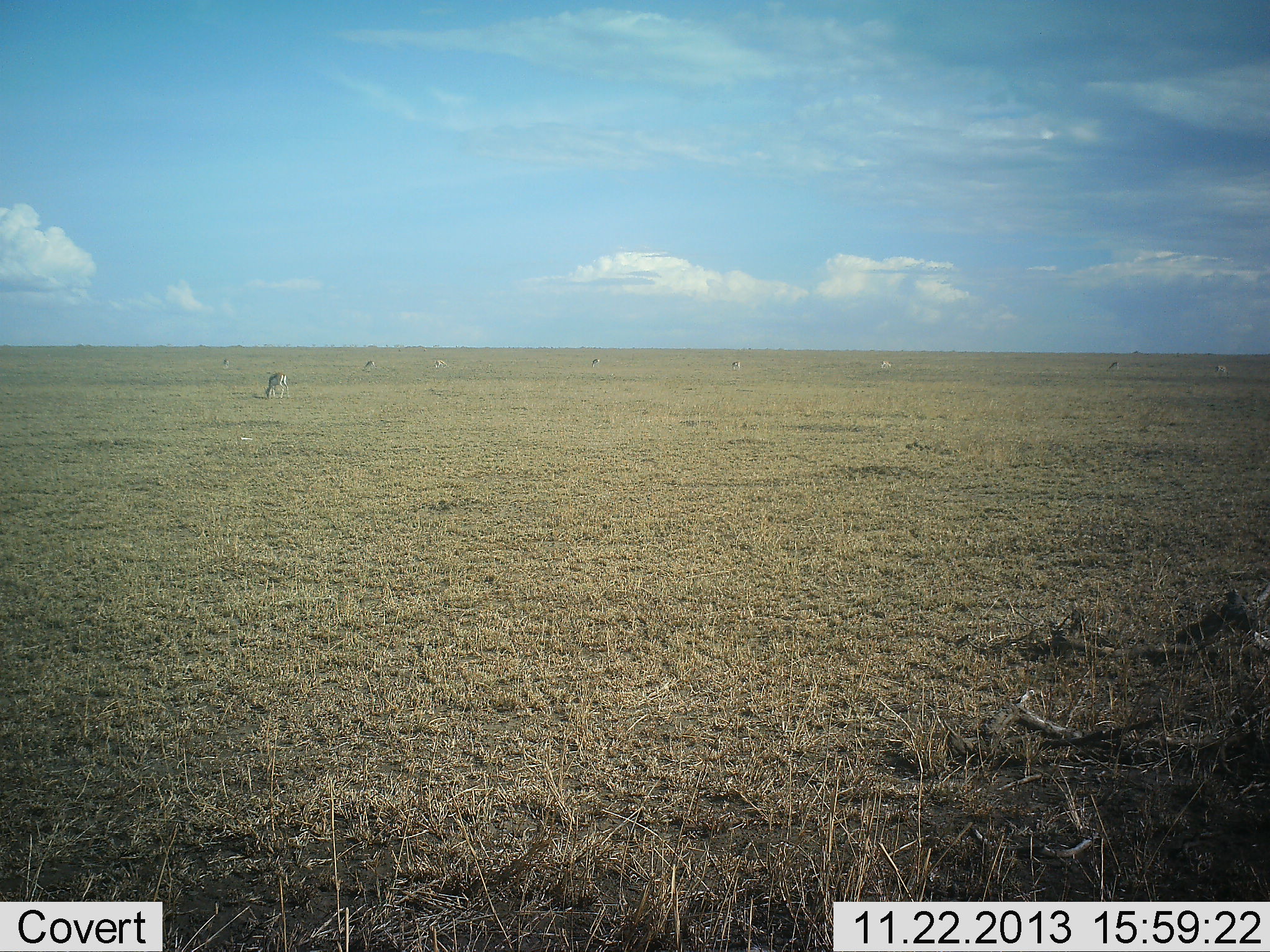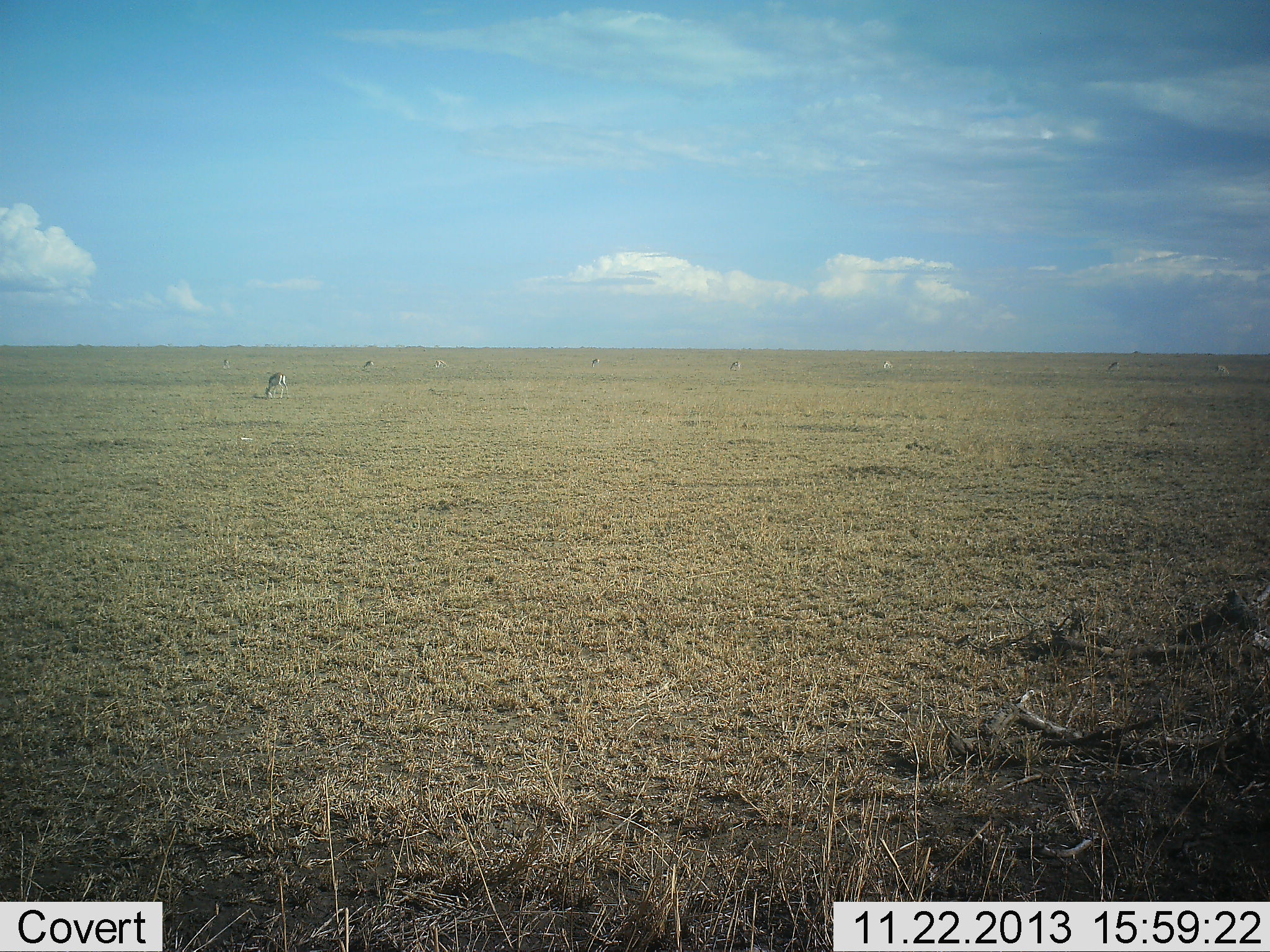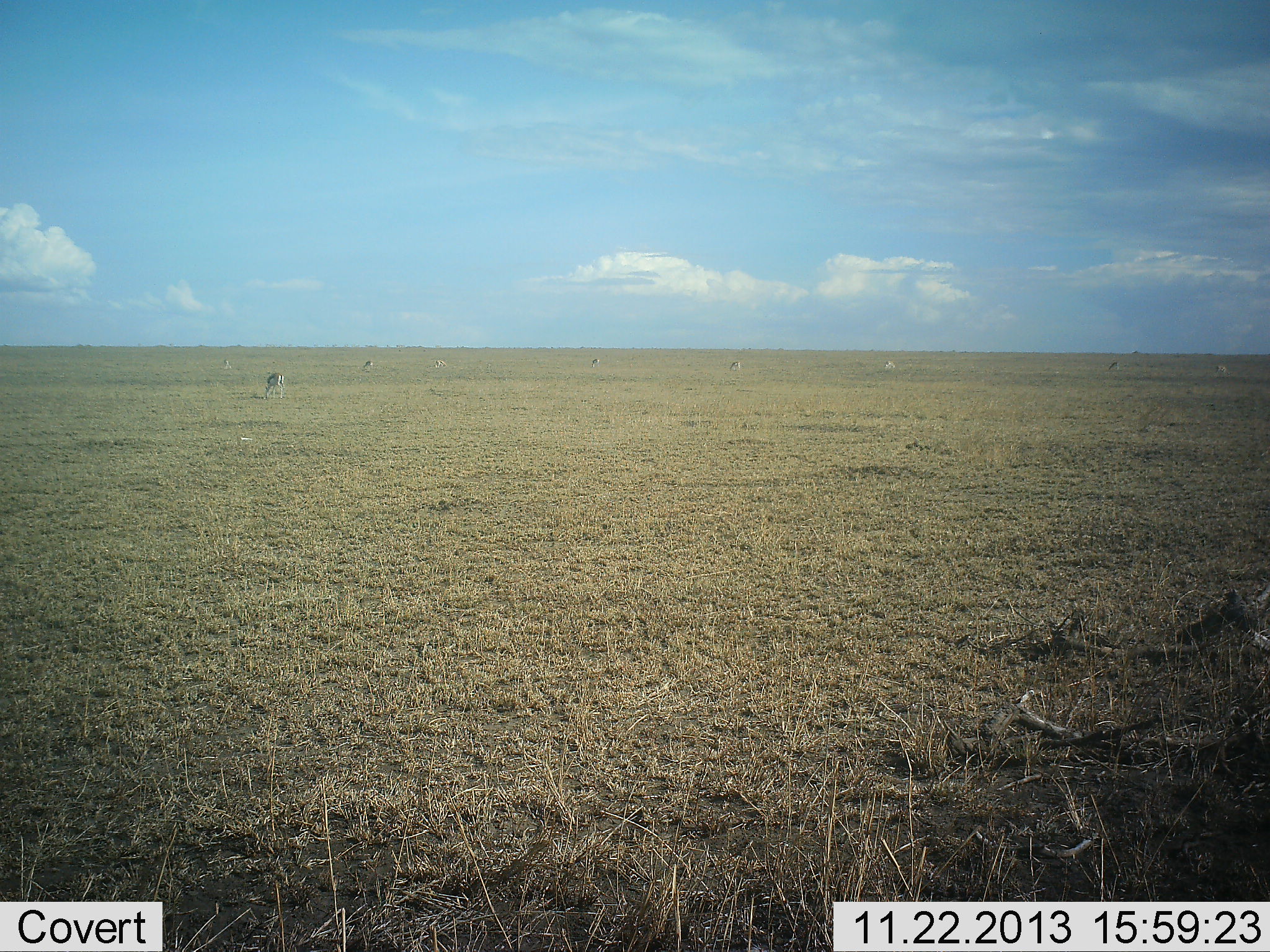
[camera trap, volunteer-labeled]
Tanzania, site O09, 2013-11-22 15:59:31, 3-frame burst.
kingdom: Animalia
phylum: Chordata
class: Mammalia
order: Artiodactyla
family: Bovidae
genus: Eudorcas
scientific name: Eudorcas thomsonii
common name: thomson's gazelle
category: gazellethomsons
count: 8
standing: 10%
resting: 0%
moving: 10%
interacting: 0%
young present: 0%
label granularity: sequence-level